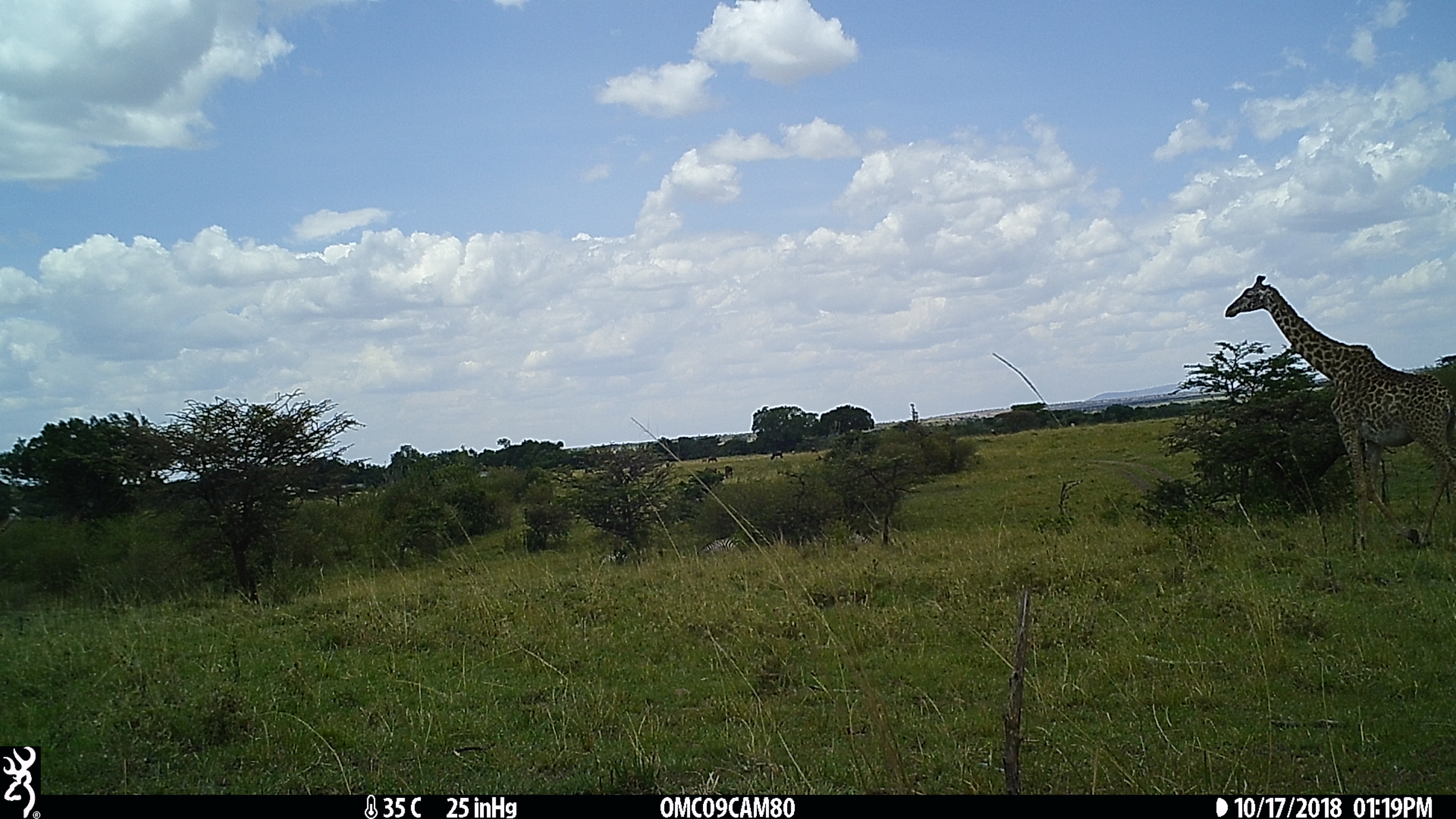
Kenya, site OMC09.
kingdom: Animalia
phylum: Chordata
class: Mammalia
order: Artiodactyla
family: Giraffidae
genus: Giraffa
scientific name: Giraffa camelopardalis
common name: northern giraffe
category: giraffe